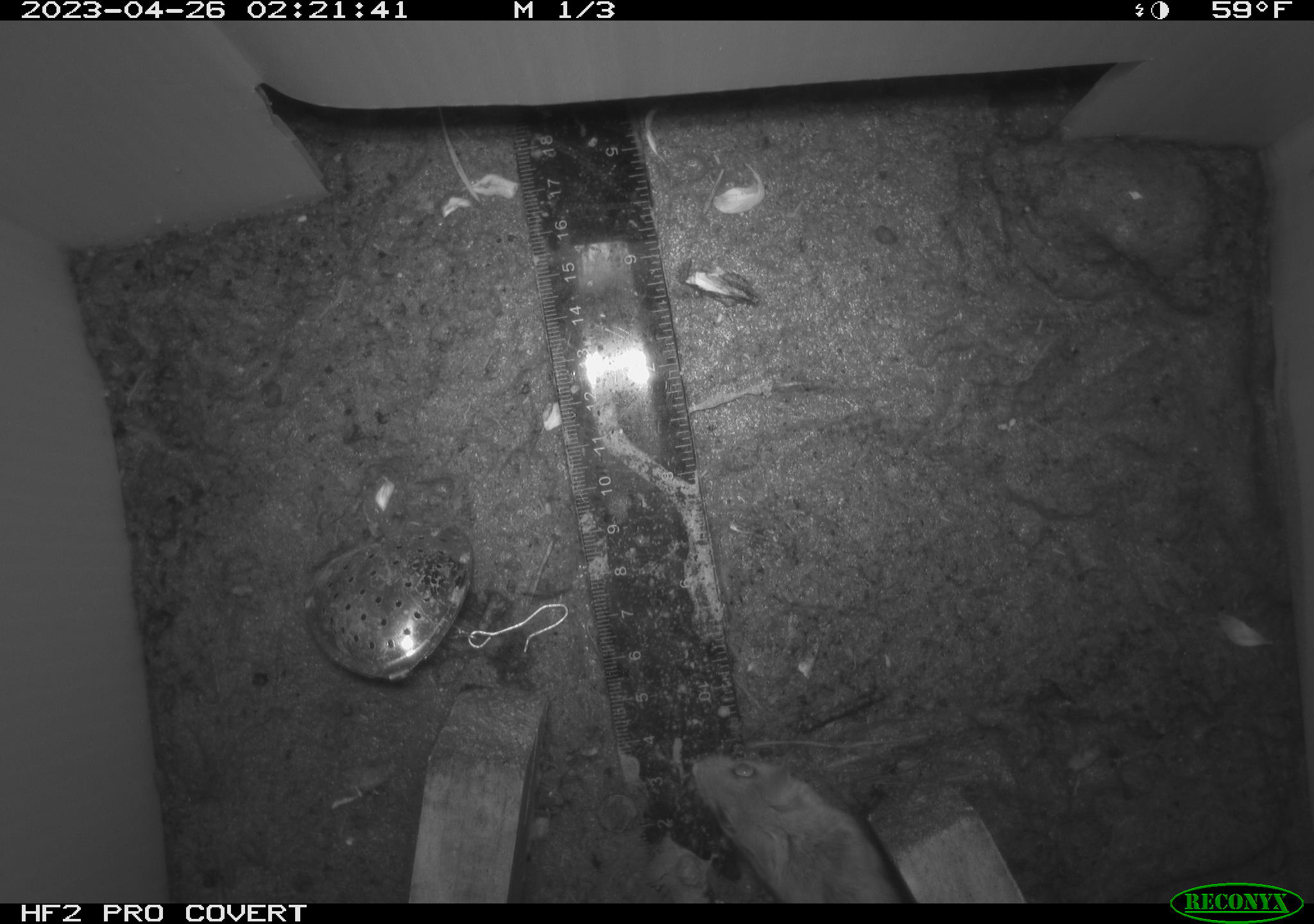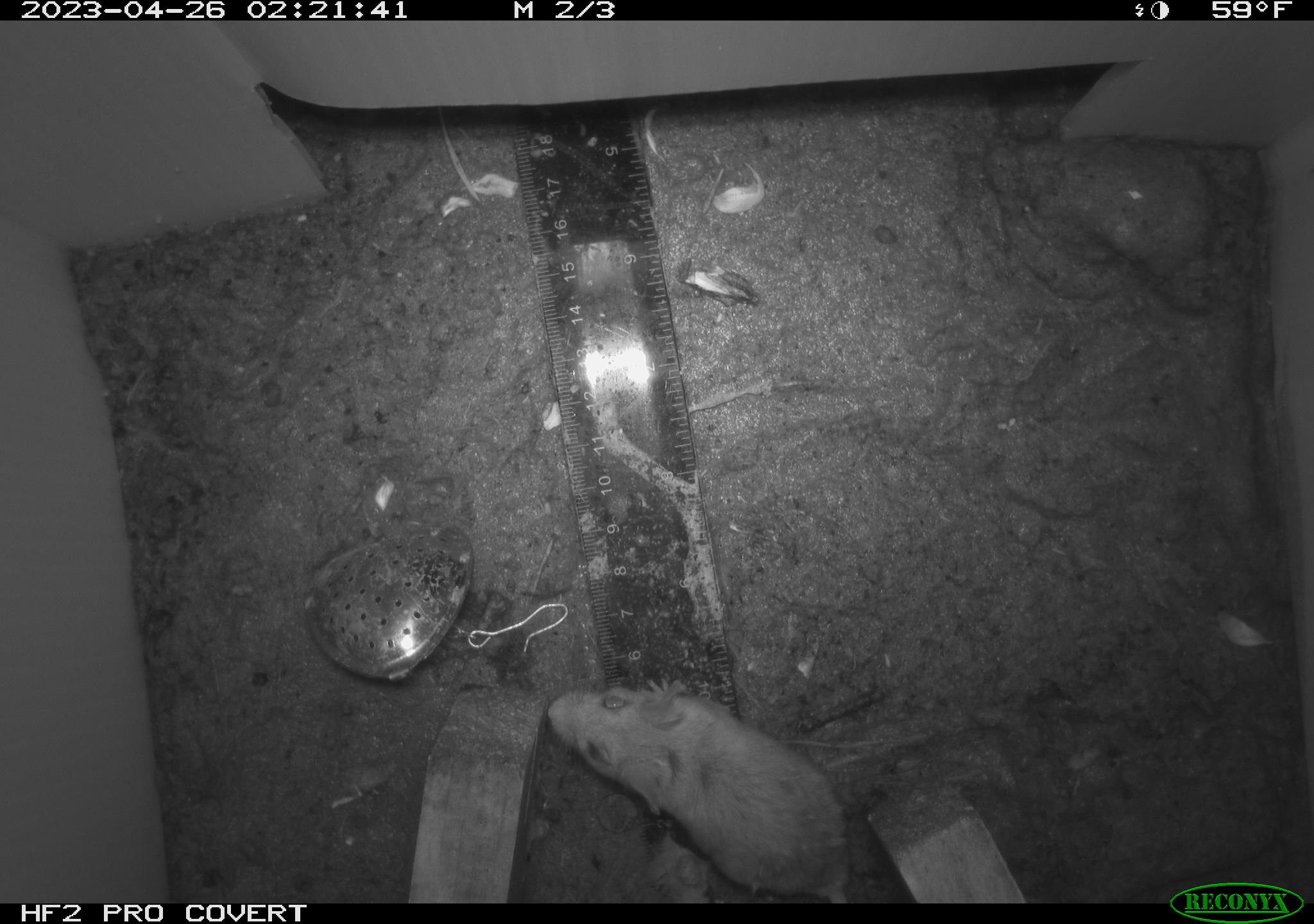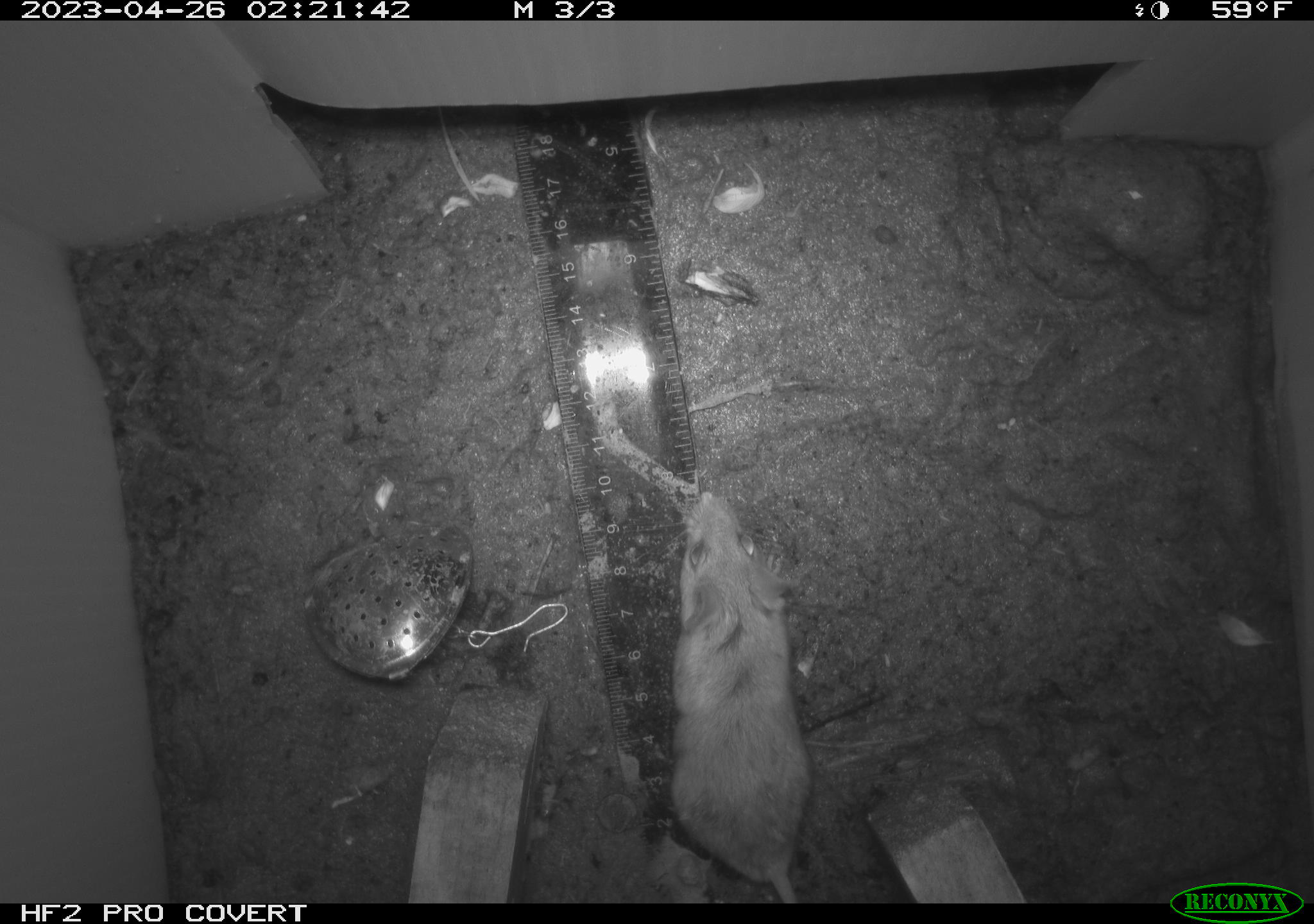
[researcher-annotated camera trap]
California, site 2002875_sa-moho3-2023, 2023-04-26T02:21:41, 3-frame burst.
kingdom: Animalia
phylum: Chordata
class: Mammalia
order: Rodentia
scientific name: Rodentia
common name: mouse species